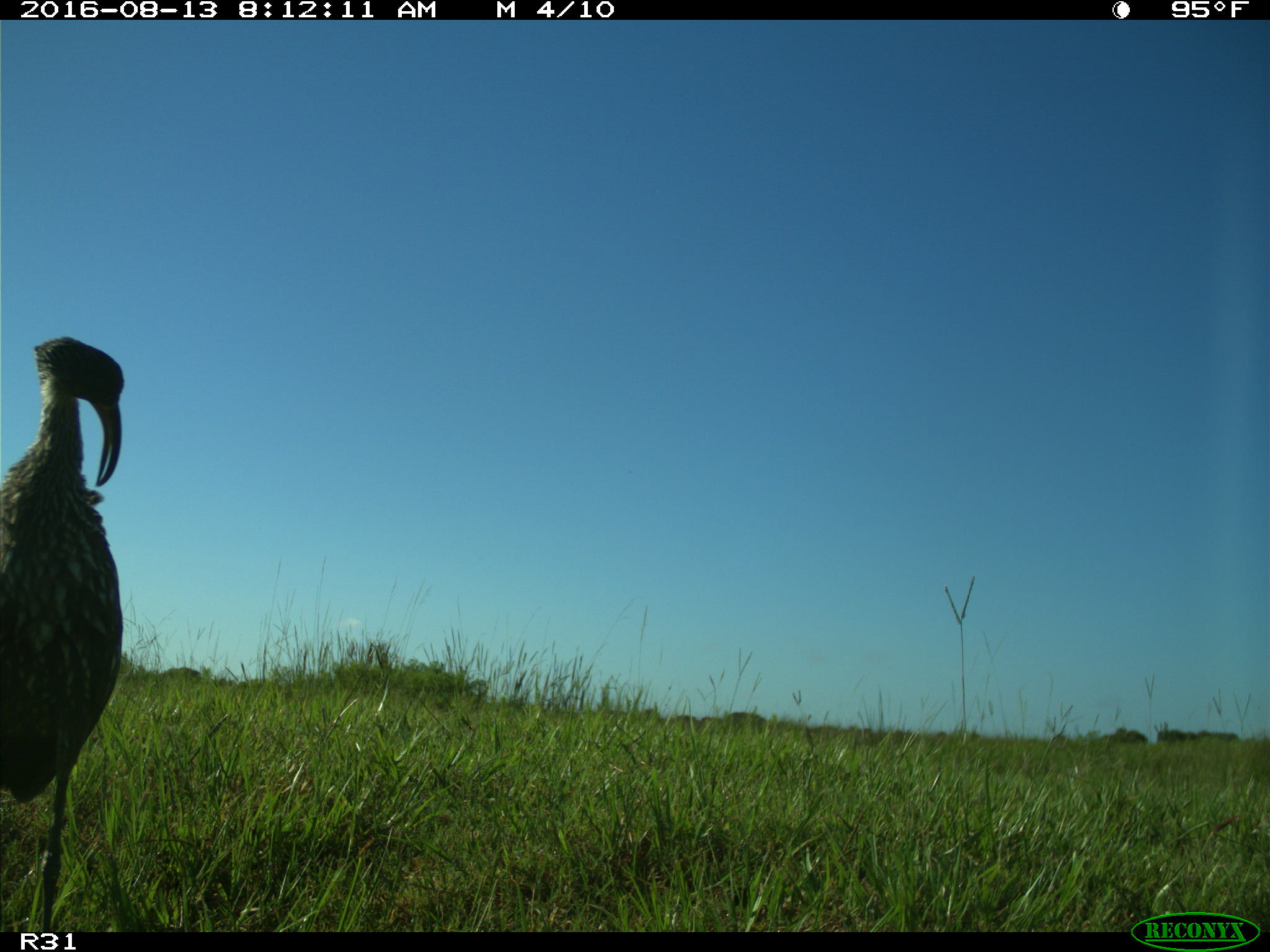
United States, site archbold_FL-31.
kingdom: Animalia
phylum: Chordata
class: Aves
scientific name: Aves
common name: birds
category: unidentified bird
Unidentified bird (birds) (Aves).